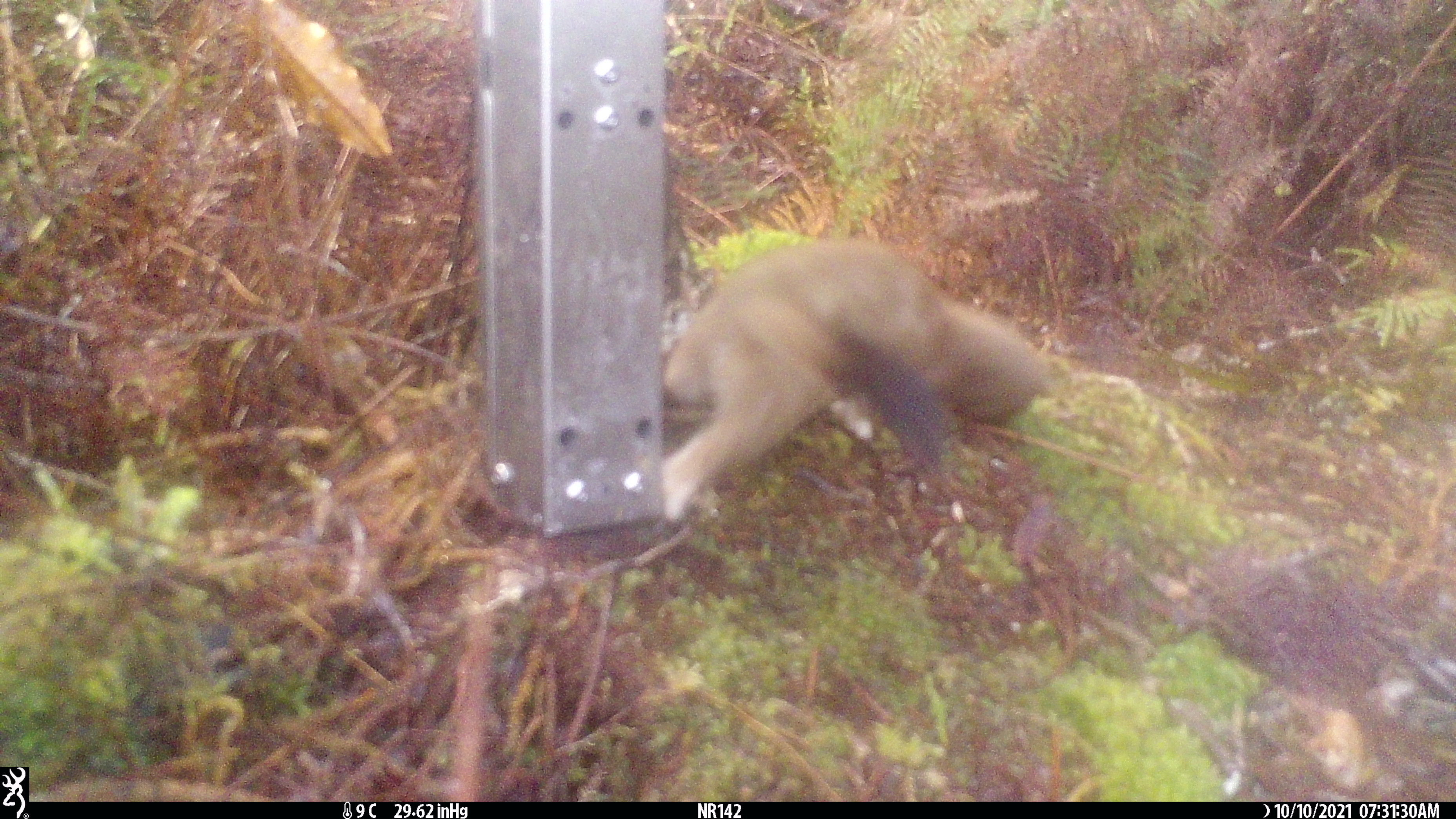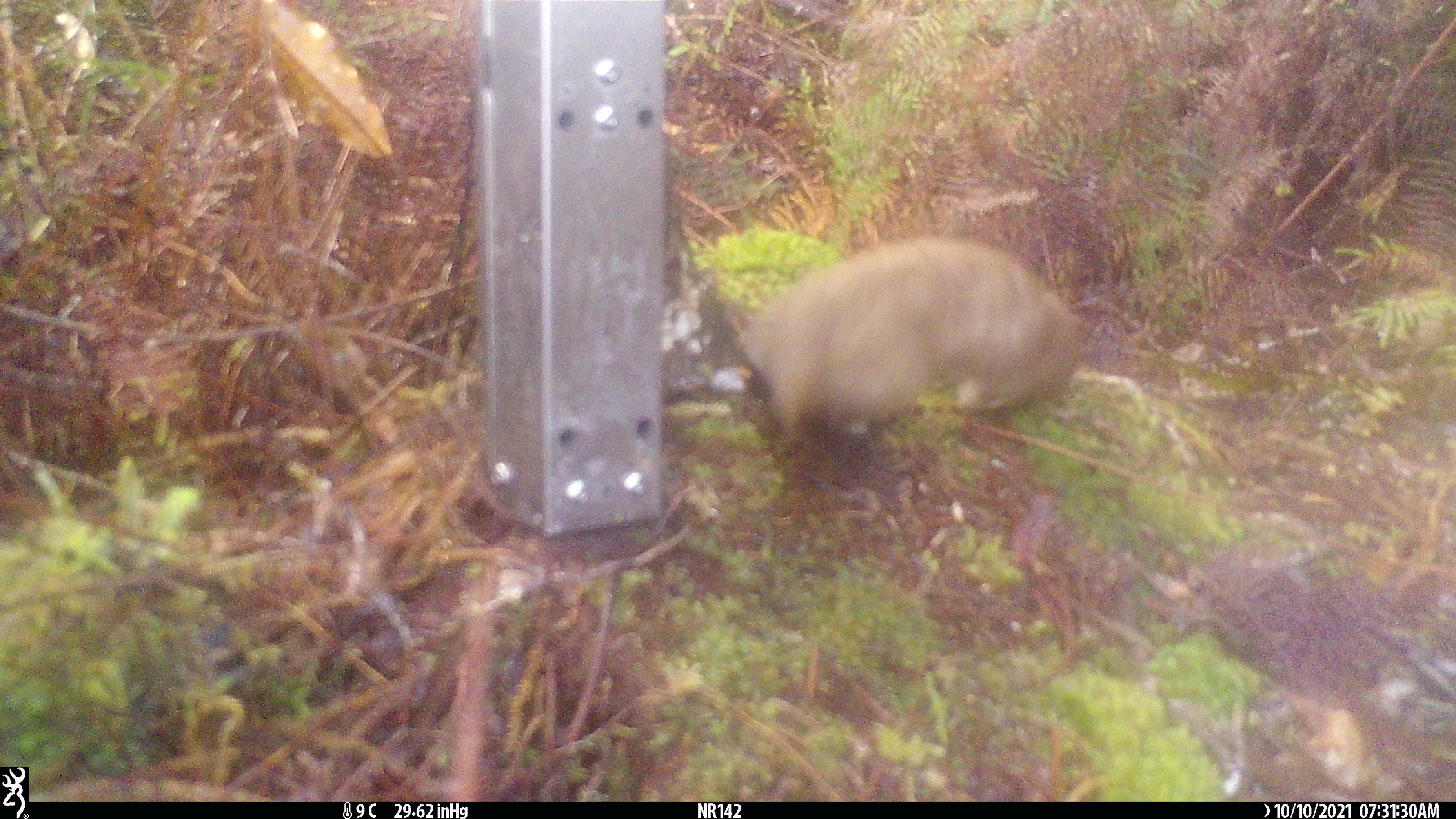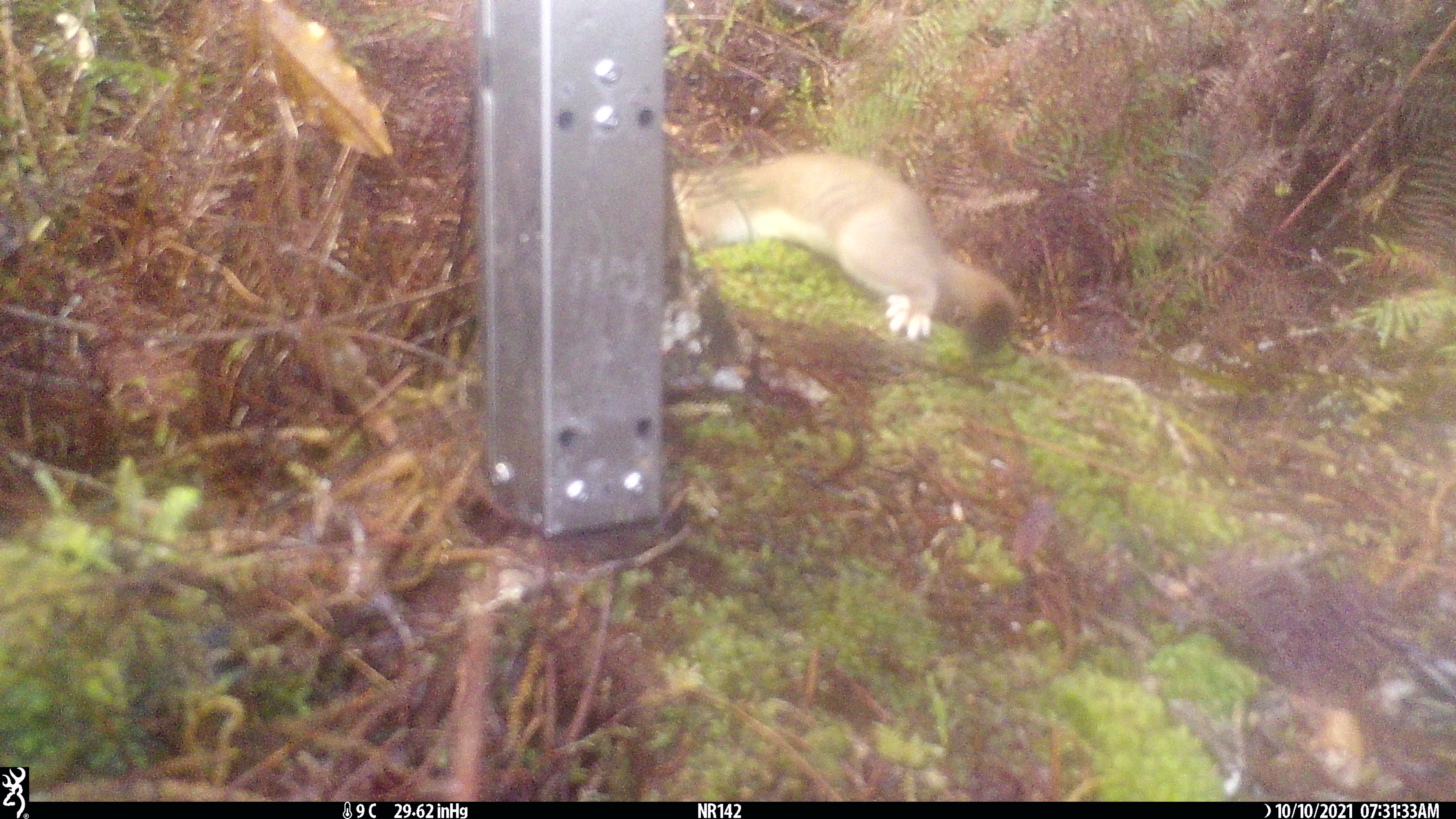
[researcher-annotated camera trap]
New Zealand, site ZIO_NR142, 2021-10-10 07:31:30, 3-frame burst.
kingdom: Animalia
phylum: Chordata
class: Mammalia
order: Carnivora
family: Mustelidae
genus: Mustela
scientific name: Mustela erminea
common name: stoat